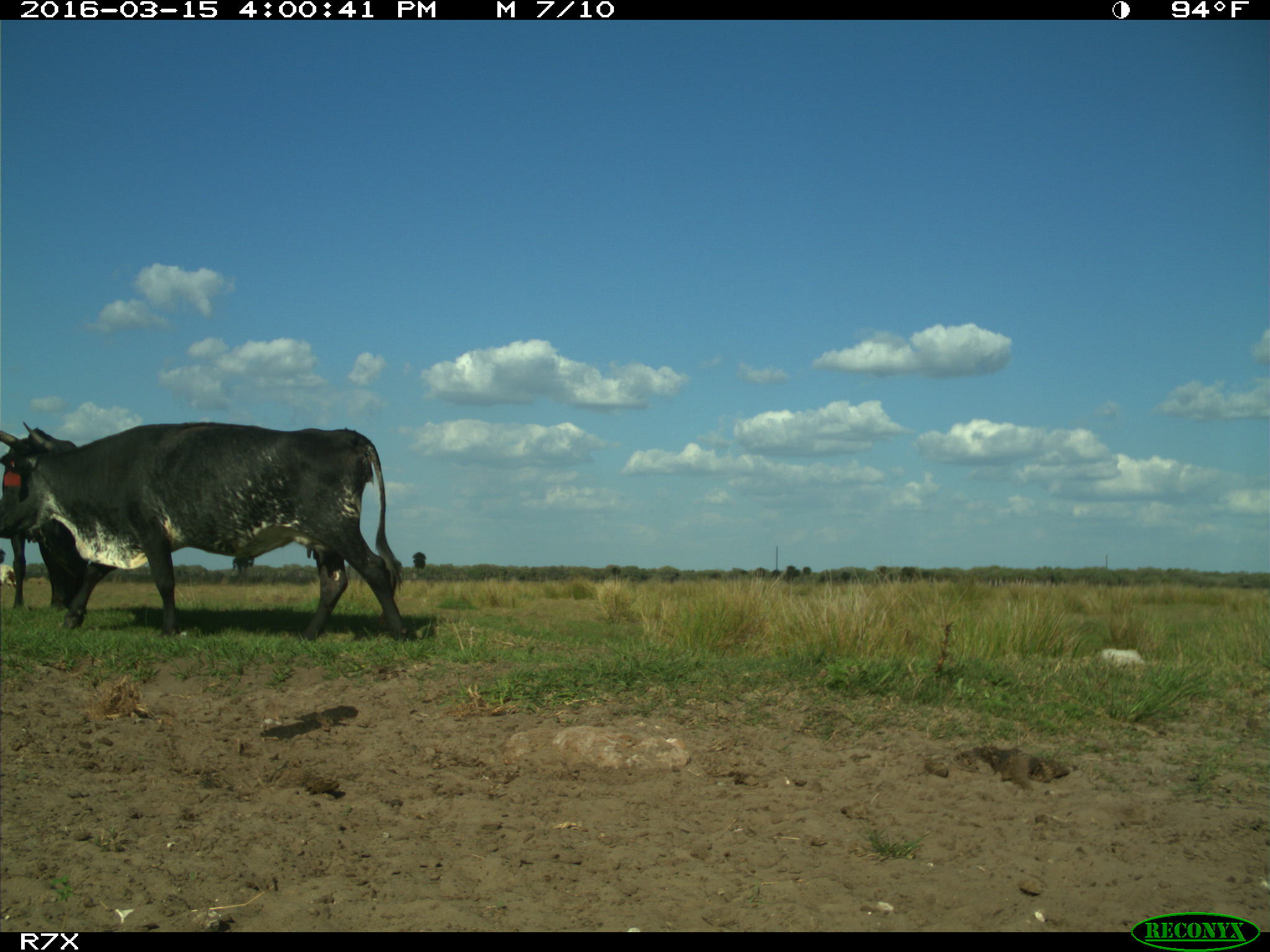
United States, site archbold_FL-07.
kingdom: Animalia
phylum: Chordata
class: Mammalia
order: Artiodactyla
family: Bovidae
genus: Bos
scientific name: Bos taurus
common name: domestic cow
Bos taurus (domestic cow).